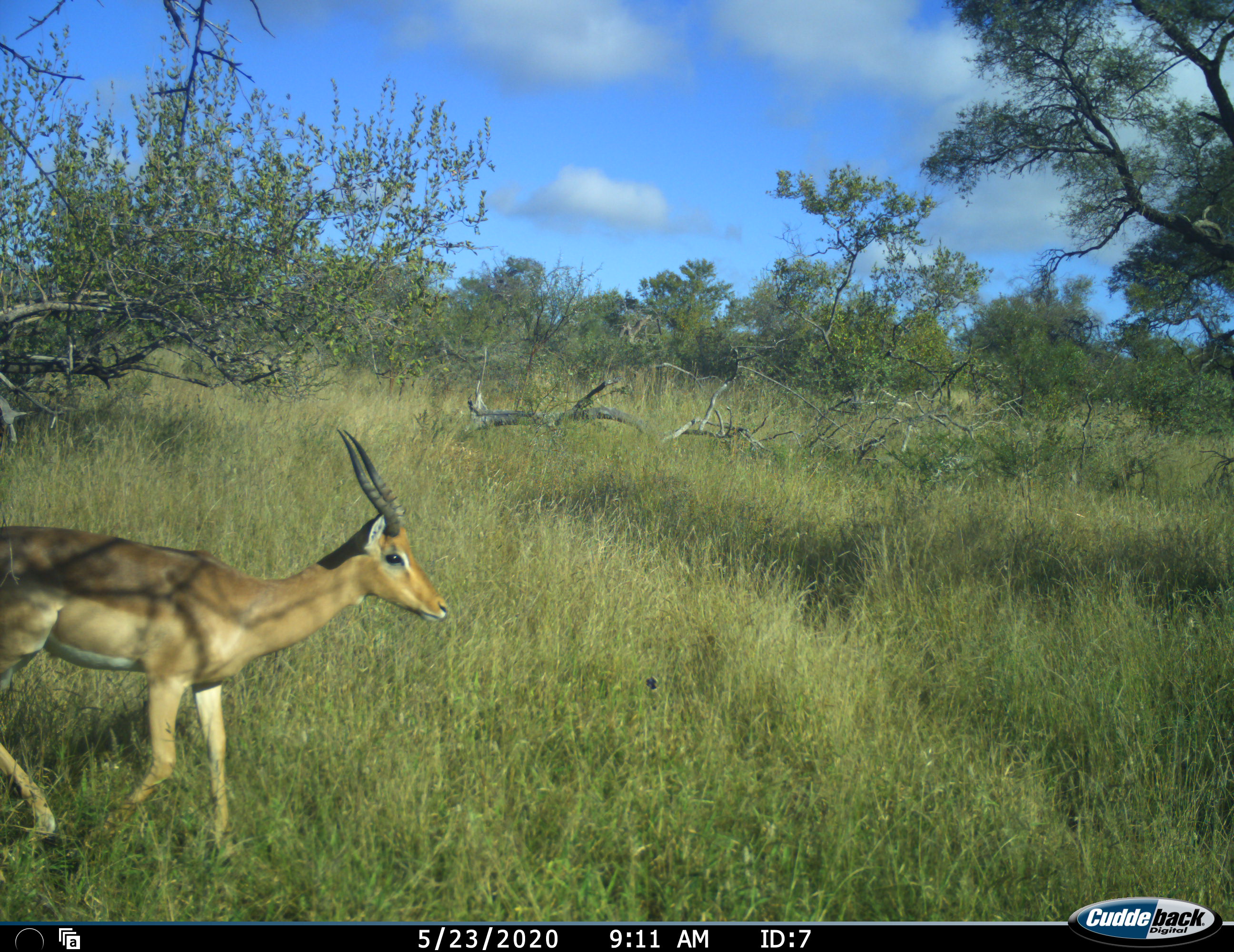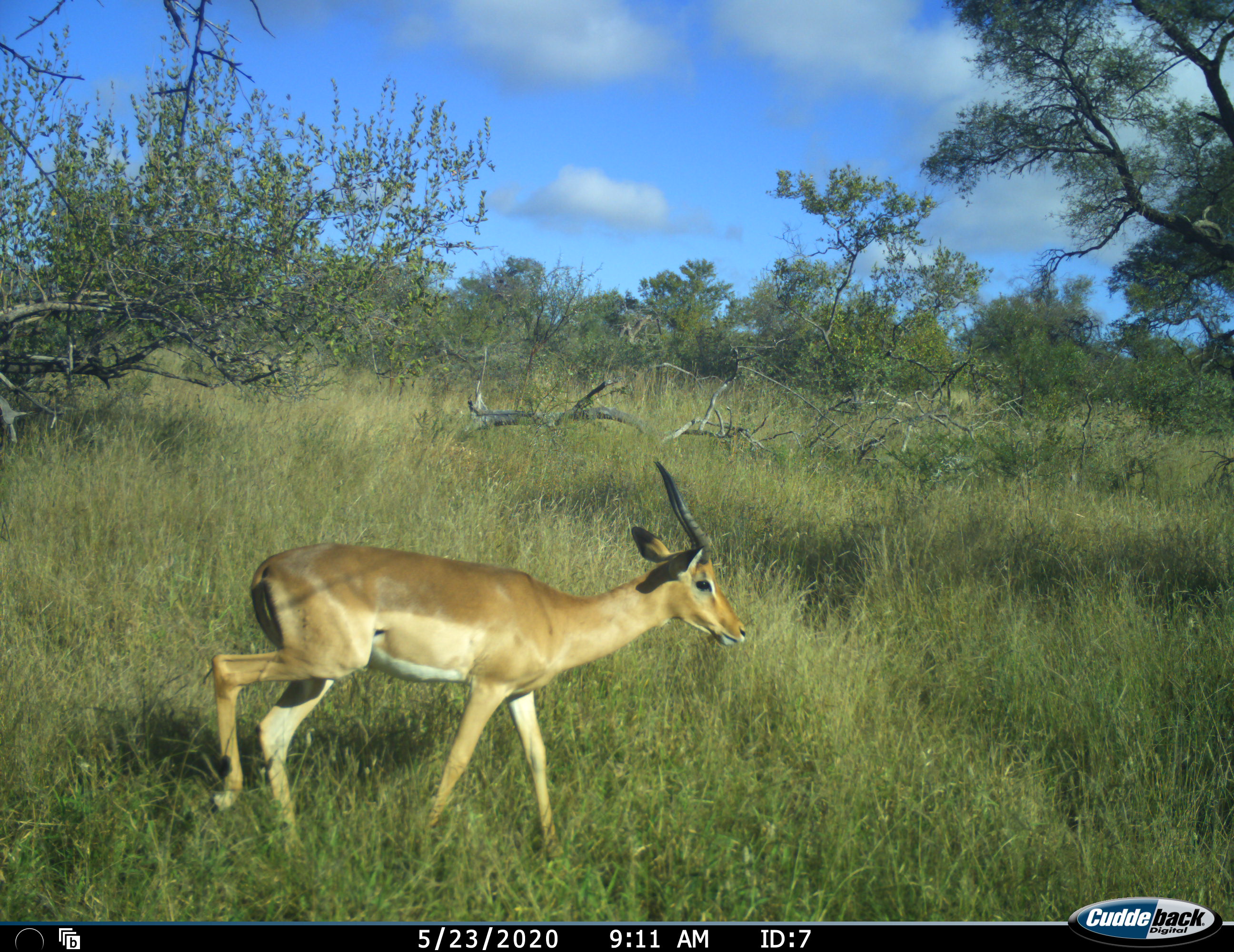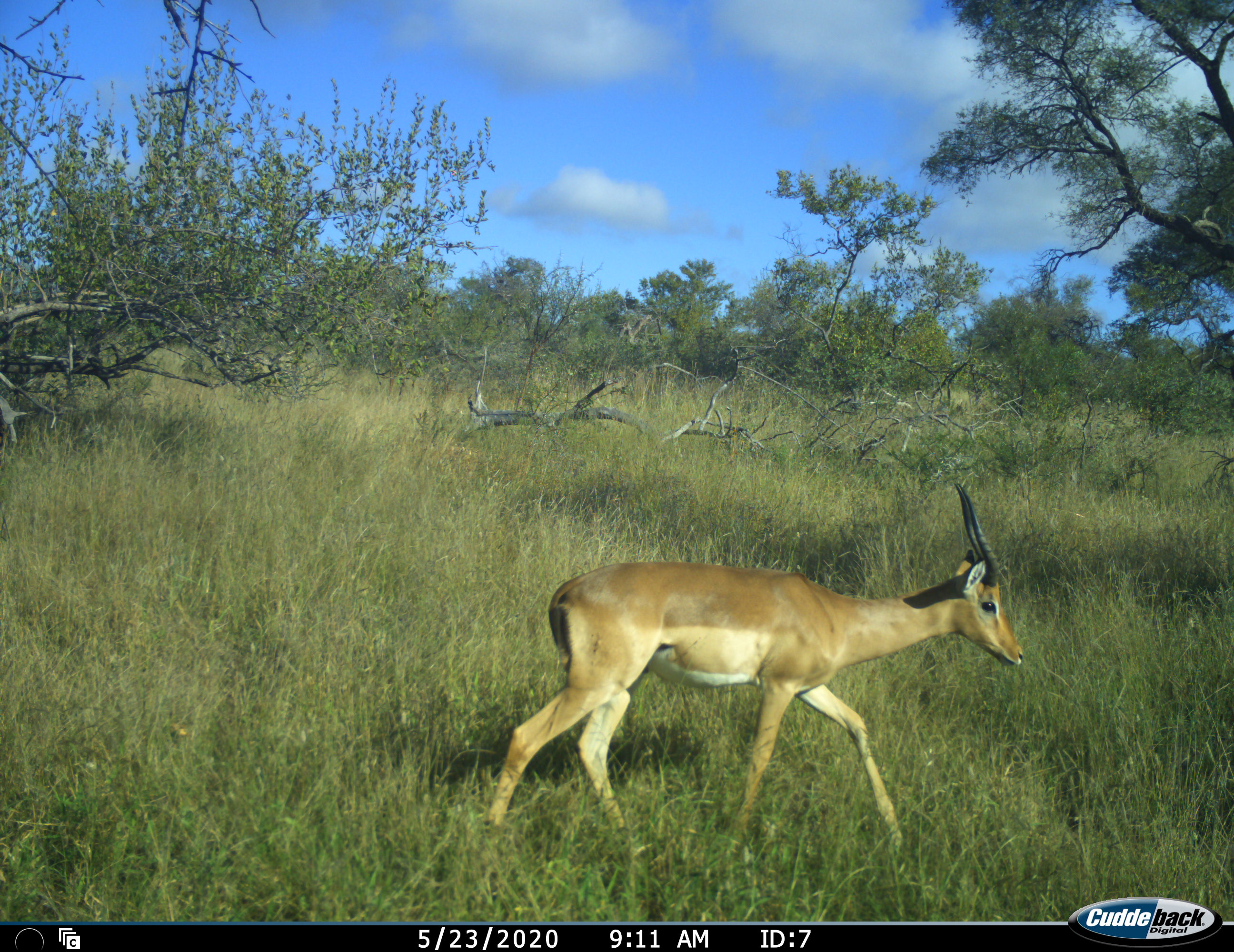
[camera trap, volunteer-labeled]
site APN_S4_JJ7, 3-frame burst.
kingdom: Animalia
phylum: Chordata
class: Mammalia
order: Artiodactyla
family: Bovidae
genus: Aepyceros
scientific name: Aepyceros melampus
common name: impala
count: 1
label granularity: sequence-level